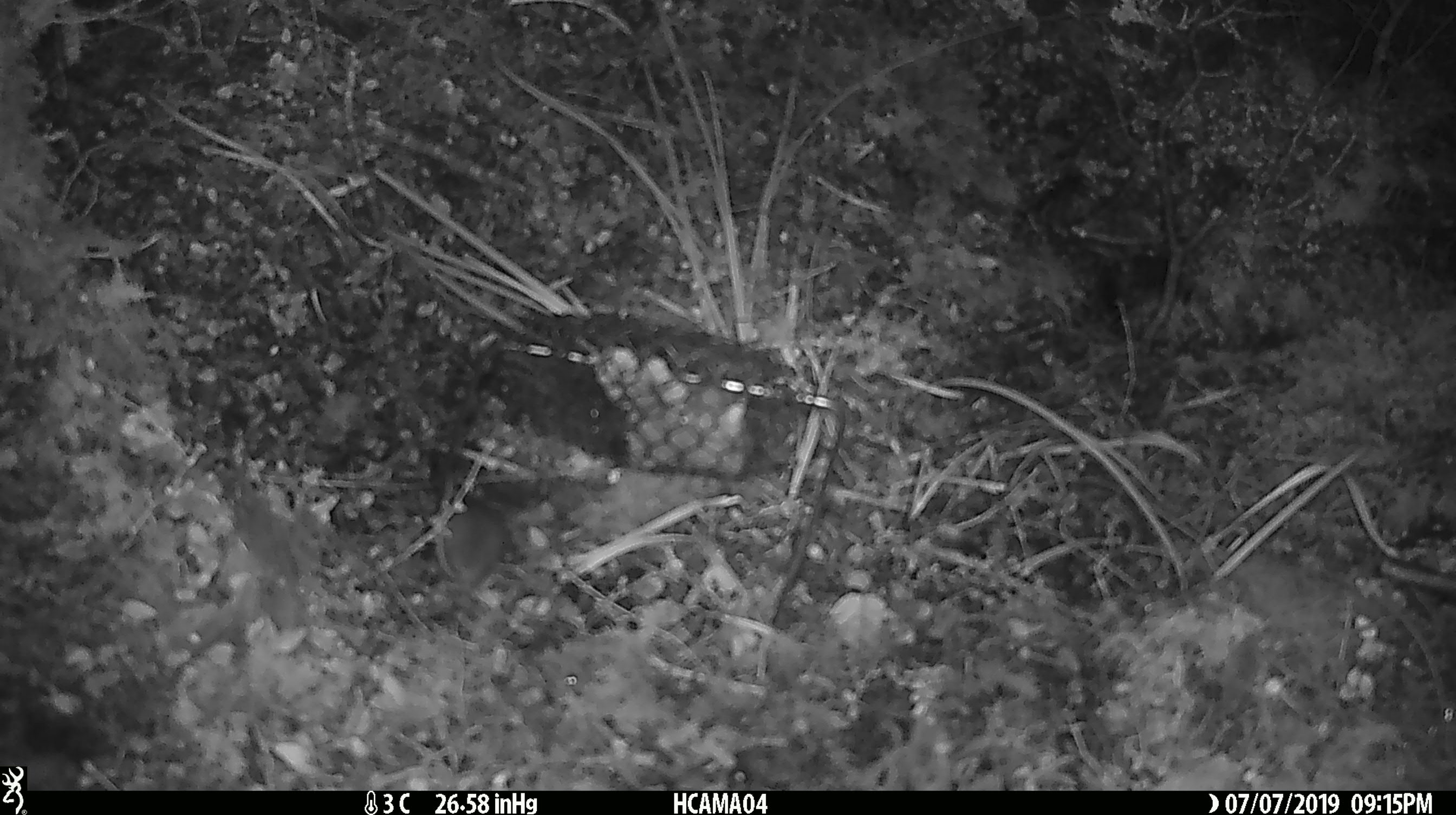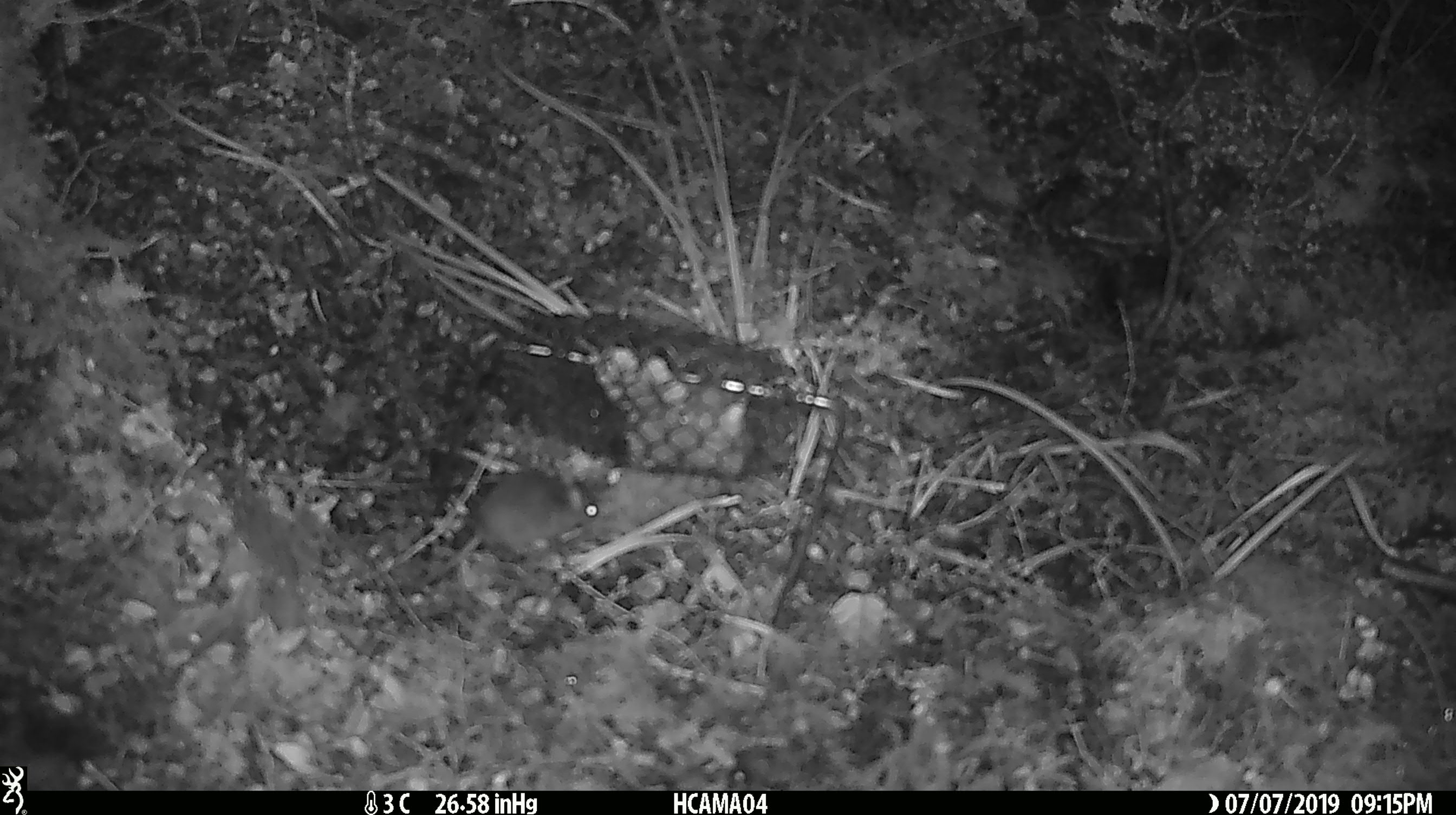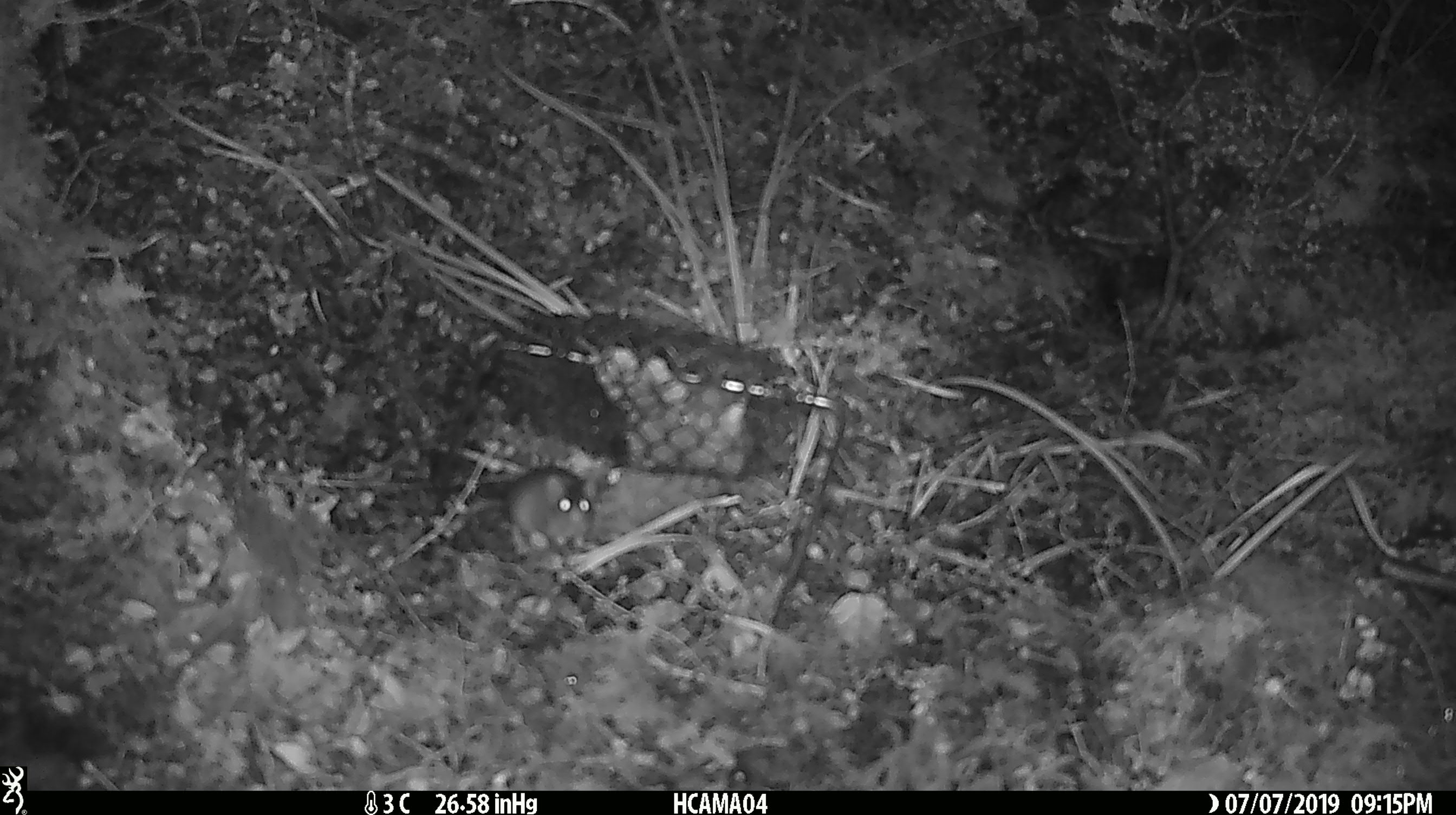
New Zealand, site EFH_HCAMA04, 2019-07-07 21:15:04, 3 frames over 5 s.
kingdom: Animalia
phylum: Chordata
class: Mammalia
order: Rodentia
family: Muridae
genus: Mus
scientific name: Mus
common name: mouse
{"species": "mouse (Mus)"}